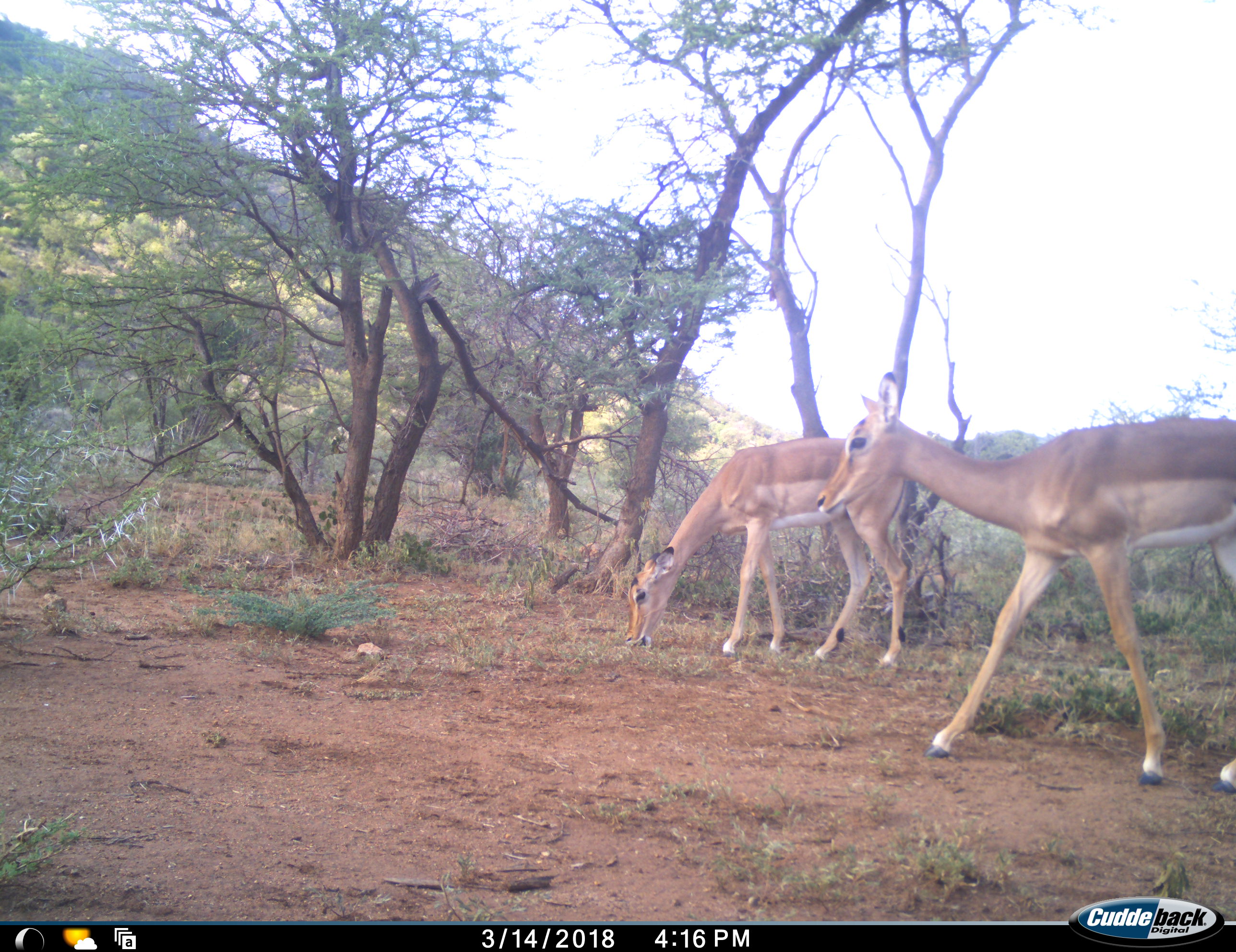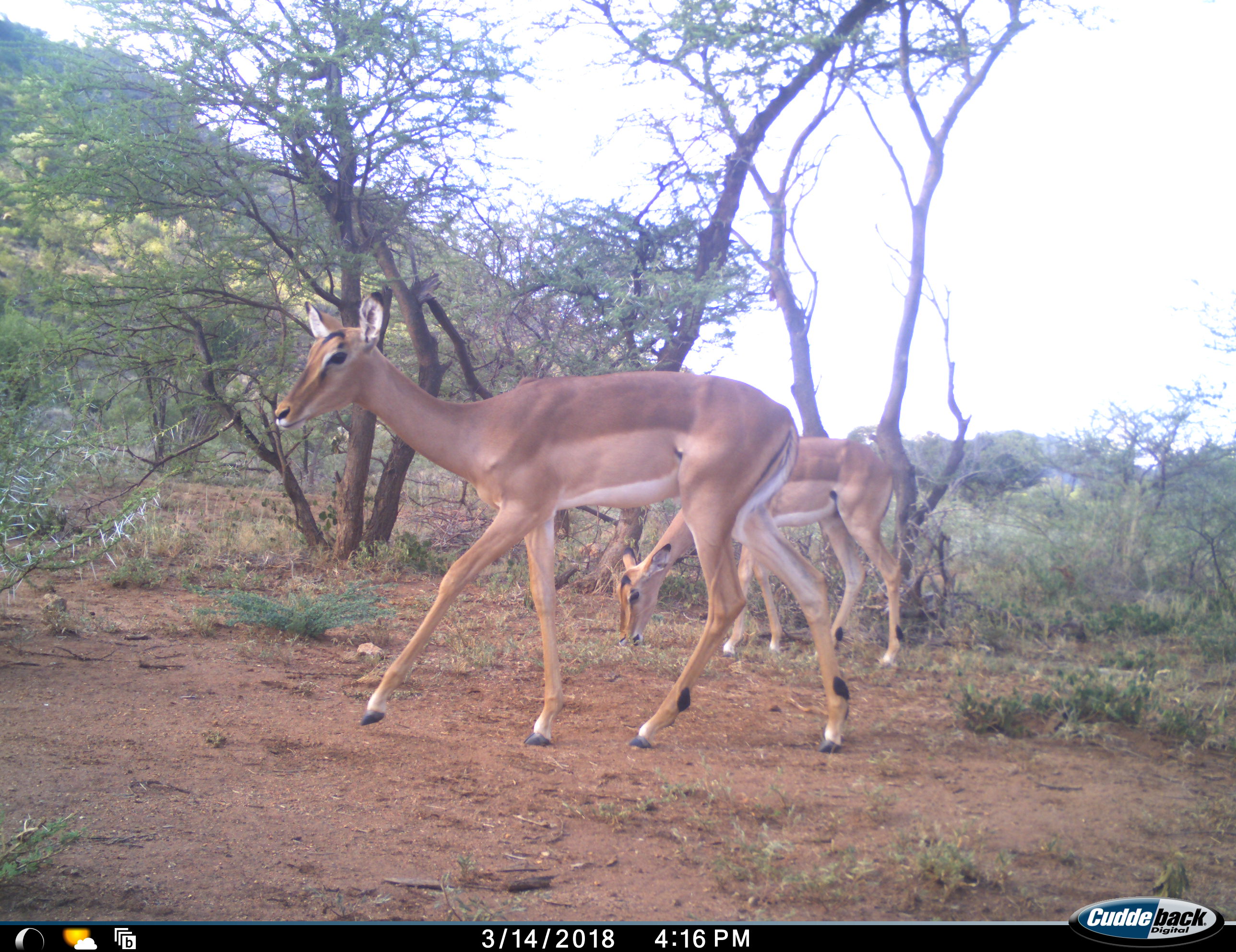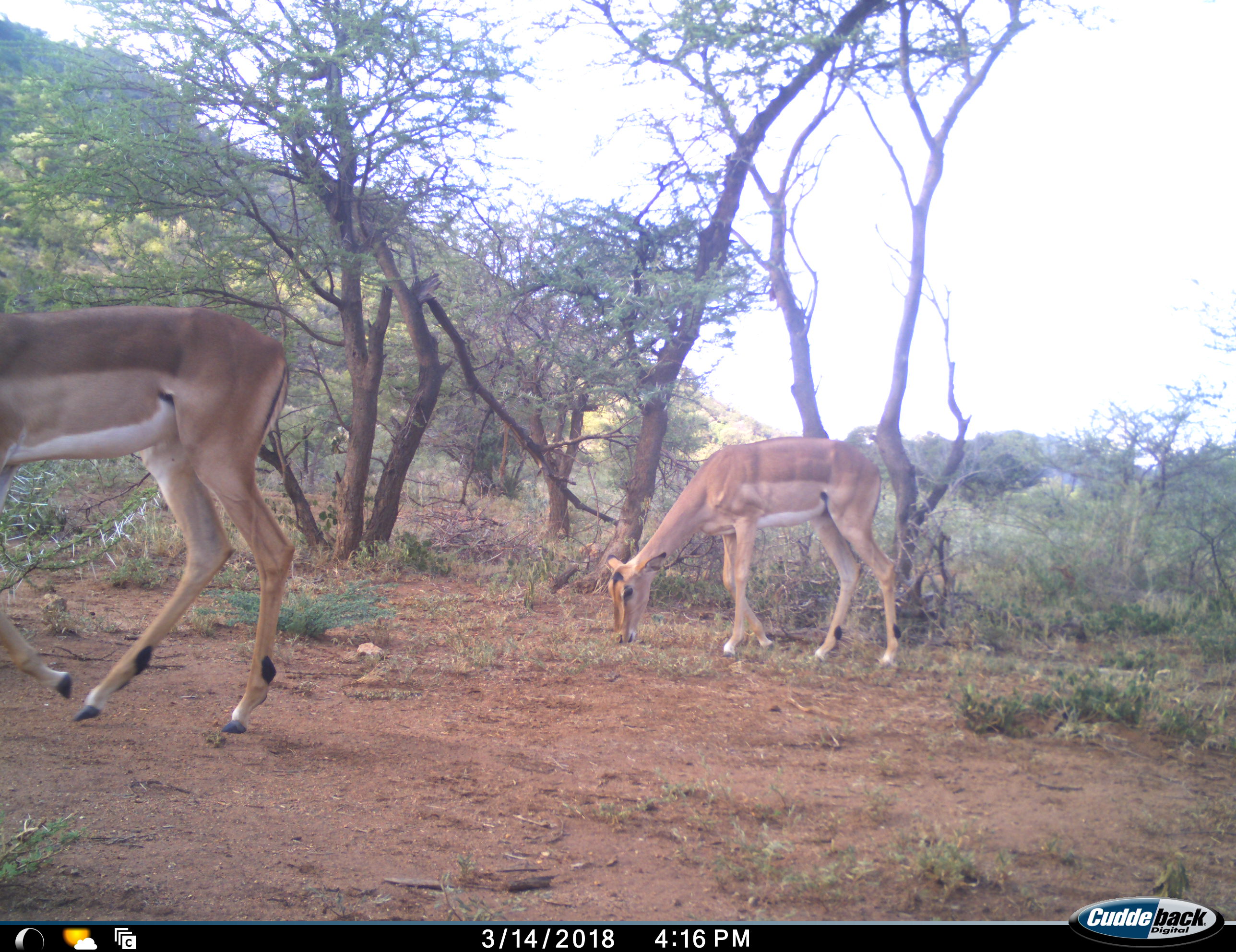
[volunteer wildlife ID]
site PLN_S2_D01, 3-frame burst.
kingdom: Animalia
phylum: Chordata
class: Mammalia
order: Artiodactyla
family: Bovidae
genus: Aepyceros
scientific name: Aepyceros melampus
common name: impala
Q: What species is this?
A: Impala (Aepyceros melampus).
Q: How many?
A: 2.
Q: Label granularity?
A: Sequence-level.